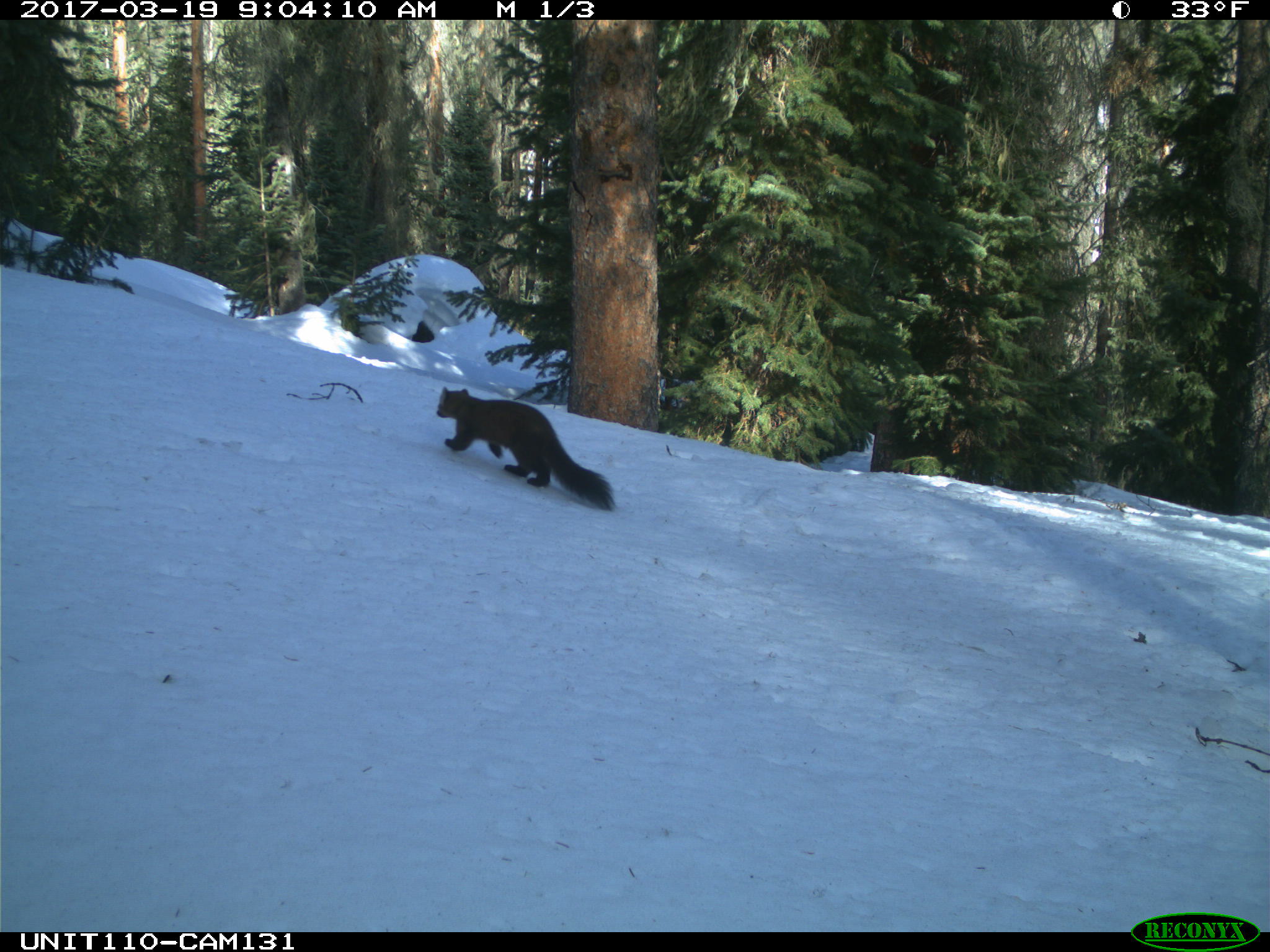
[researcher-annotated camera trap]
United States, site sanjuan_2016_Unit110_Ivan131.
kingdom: Animalia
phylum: Chordata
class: Mammalia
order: Carnivora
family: Mustelidae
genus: Martes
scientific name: Martes americana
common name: american marten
Martes americana (american marten).